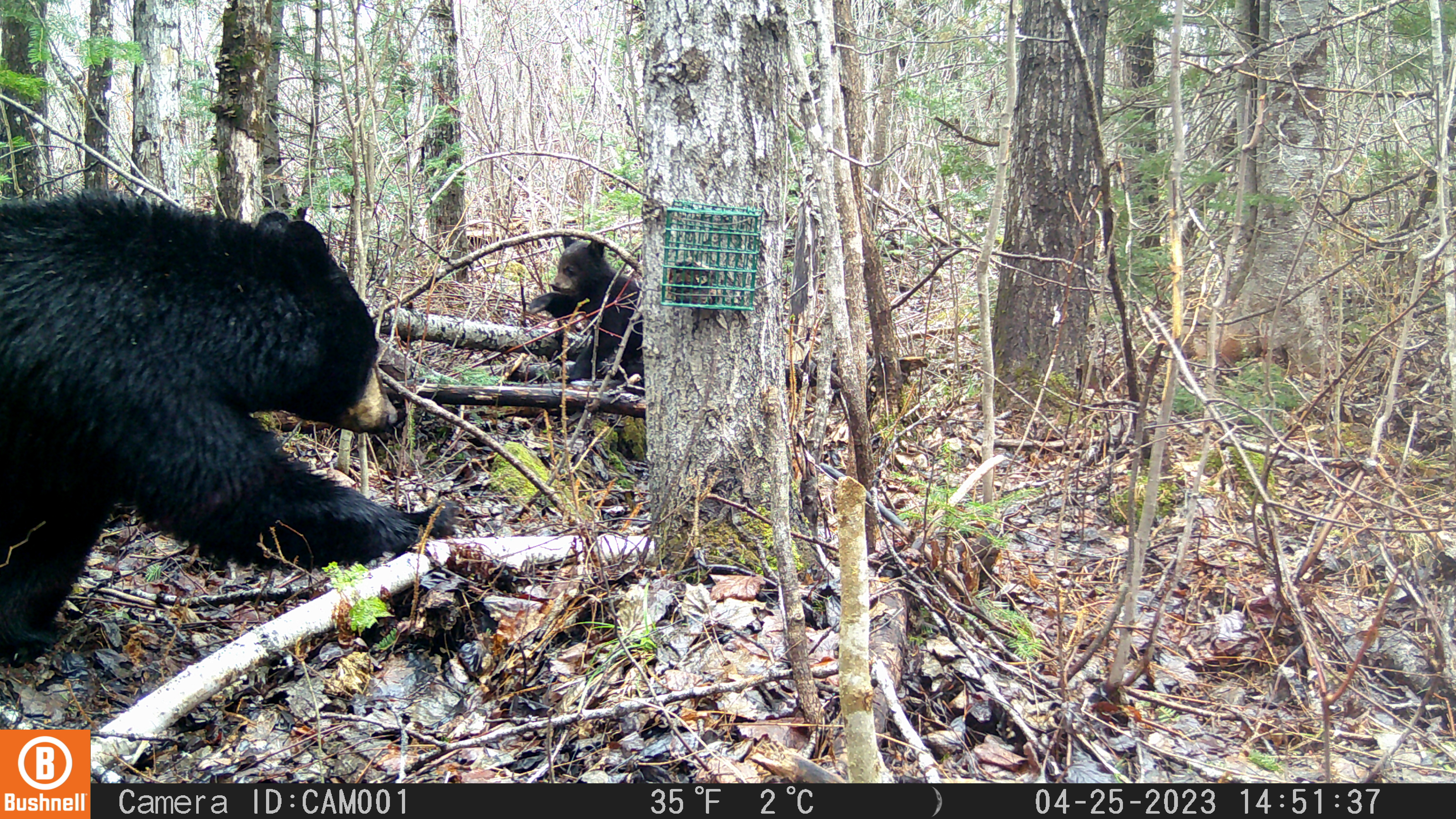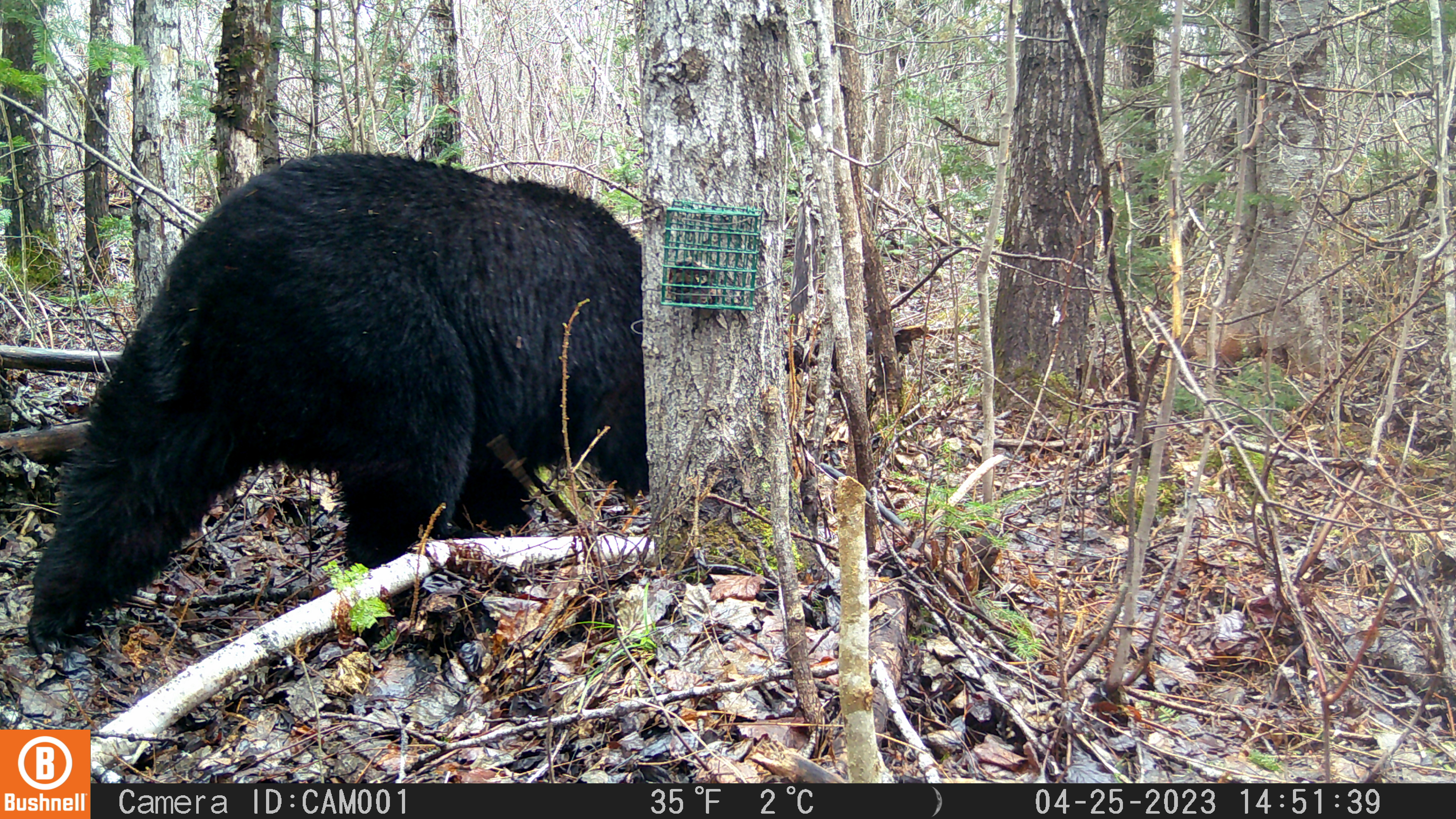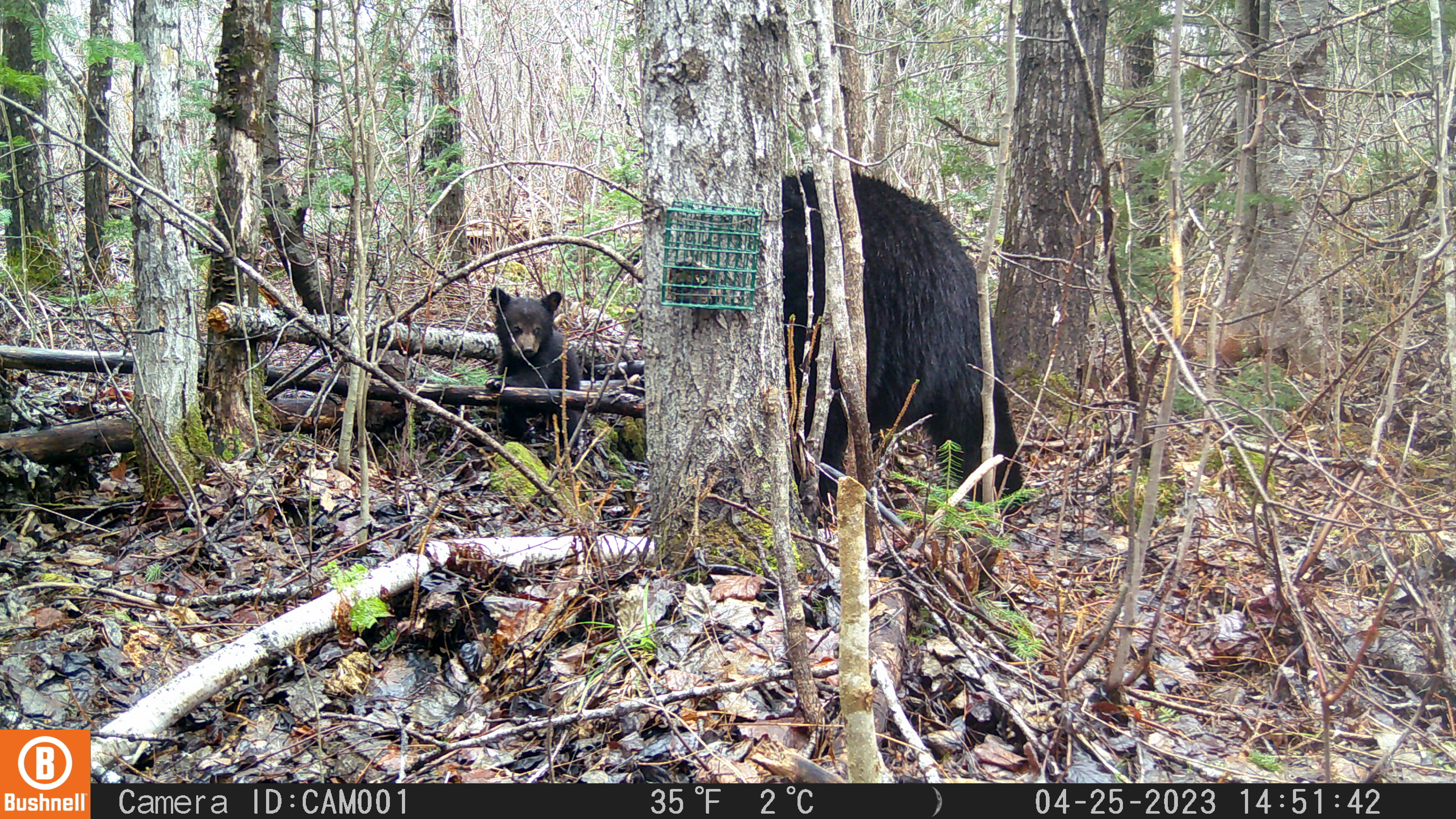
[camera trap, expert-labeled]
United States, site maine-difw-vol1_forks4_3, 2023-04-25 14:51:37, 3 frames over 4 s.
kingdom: Animalia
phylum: Chordata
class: Mammalia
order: Carnivora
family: Ursidae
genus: Ursus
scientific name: Ursus americanus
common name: black bear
Black bear (Ursus americanus).